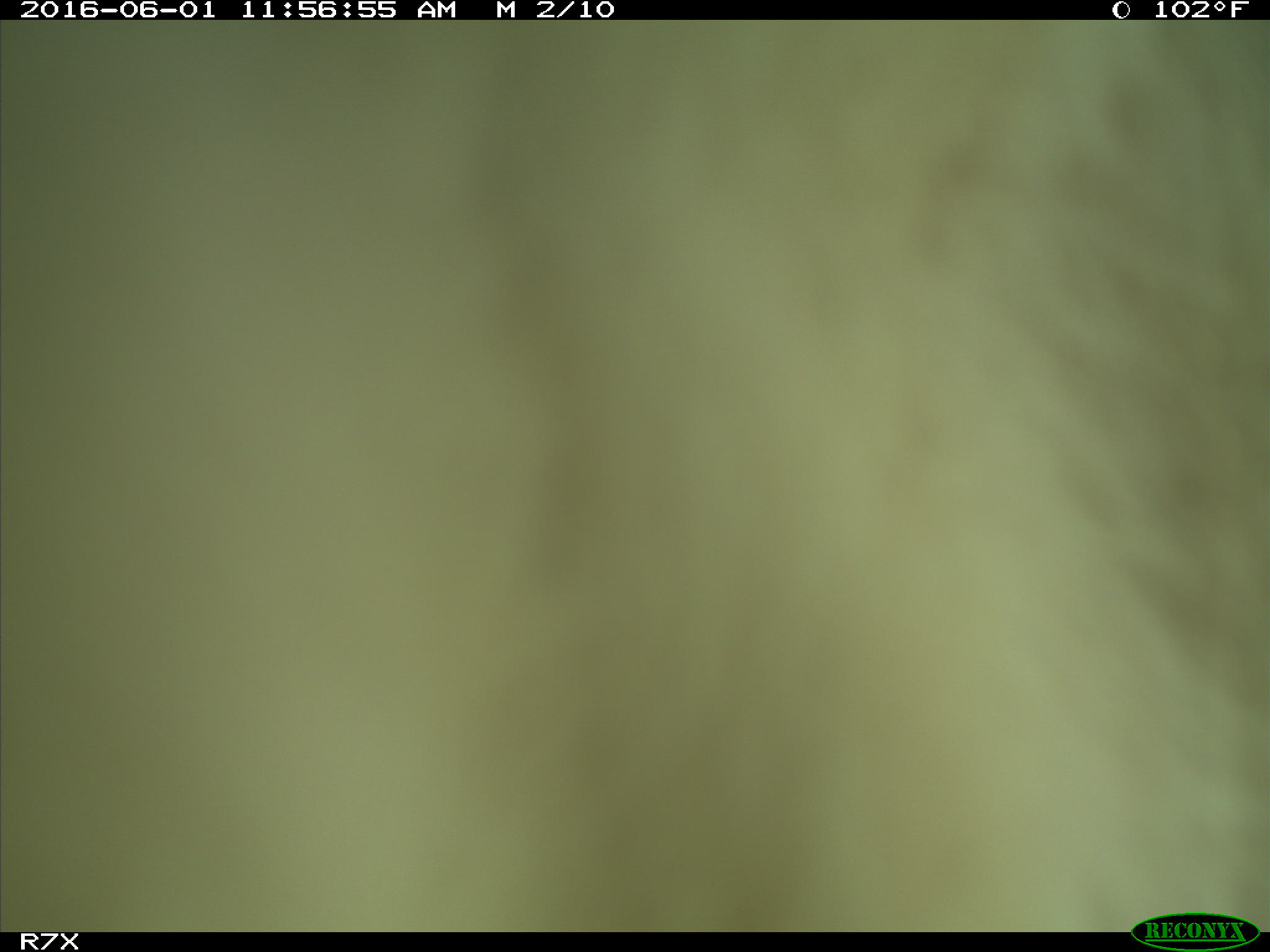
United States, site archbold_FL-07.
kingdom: Animalia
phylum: Chordata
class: Mammalia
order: Artiodactyla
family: Bovidae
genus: Bos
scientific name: Bos taurus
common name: domestic cow